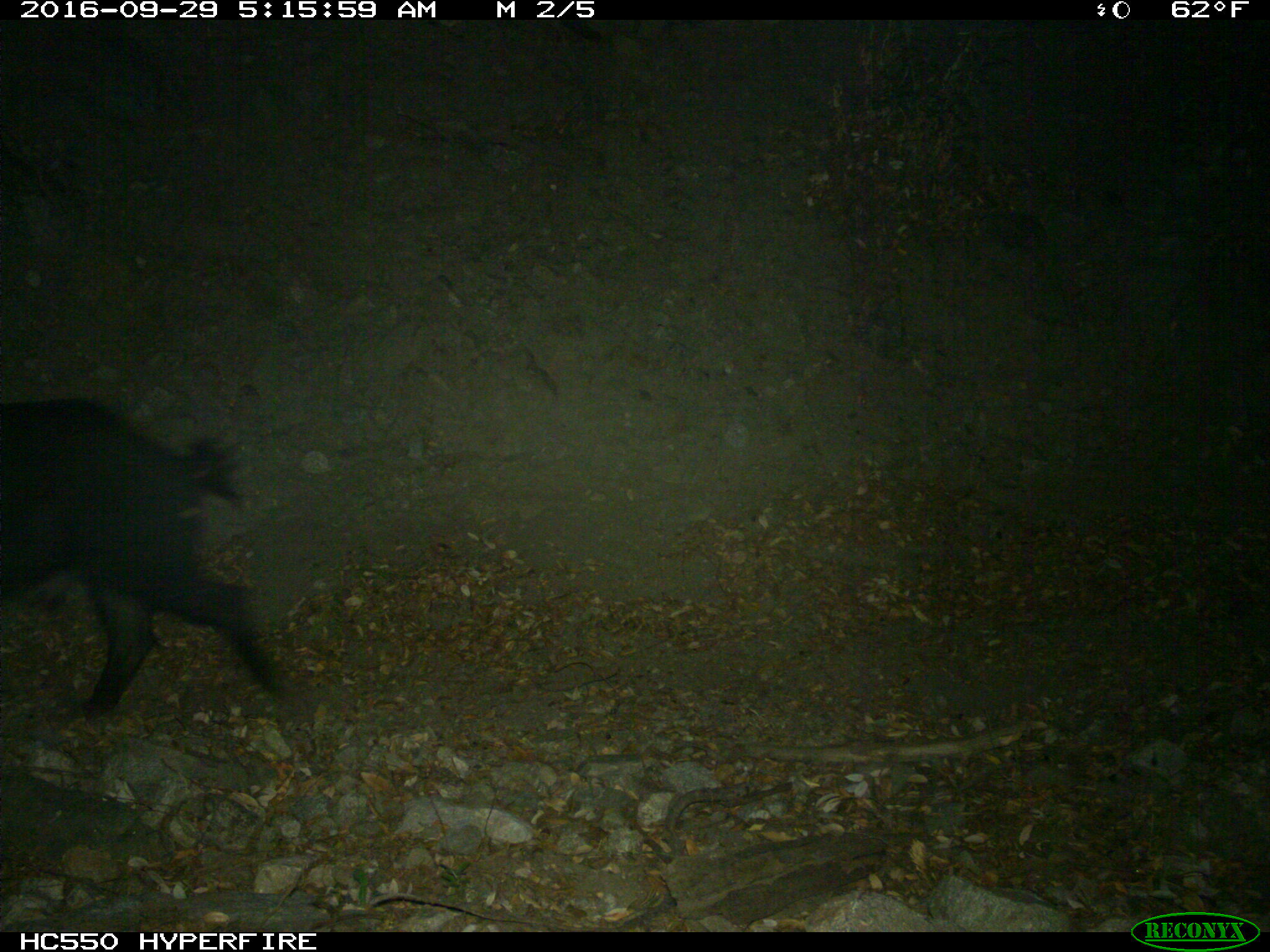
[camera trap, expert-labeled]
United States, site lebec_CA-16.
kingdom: Animalia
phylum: Chordata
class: Mammalia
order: Artiodactyla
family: Suidae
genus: Sus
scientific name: Sus scrofa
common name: wild boar